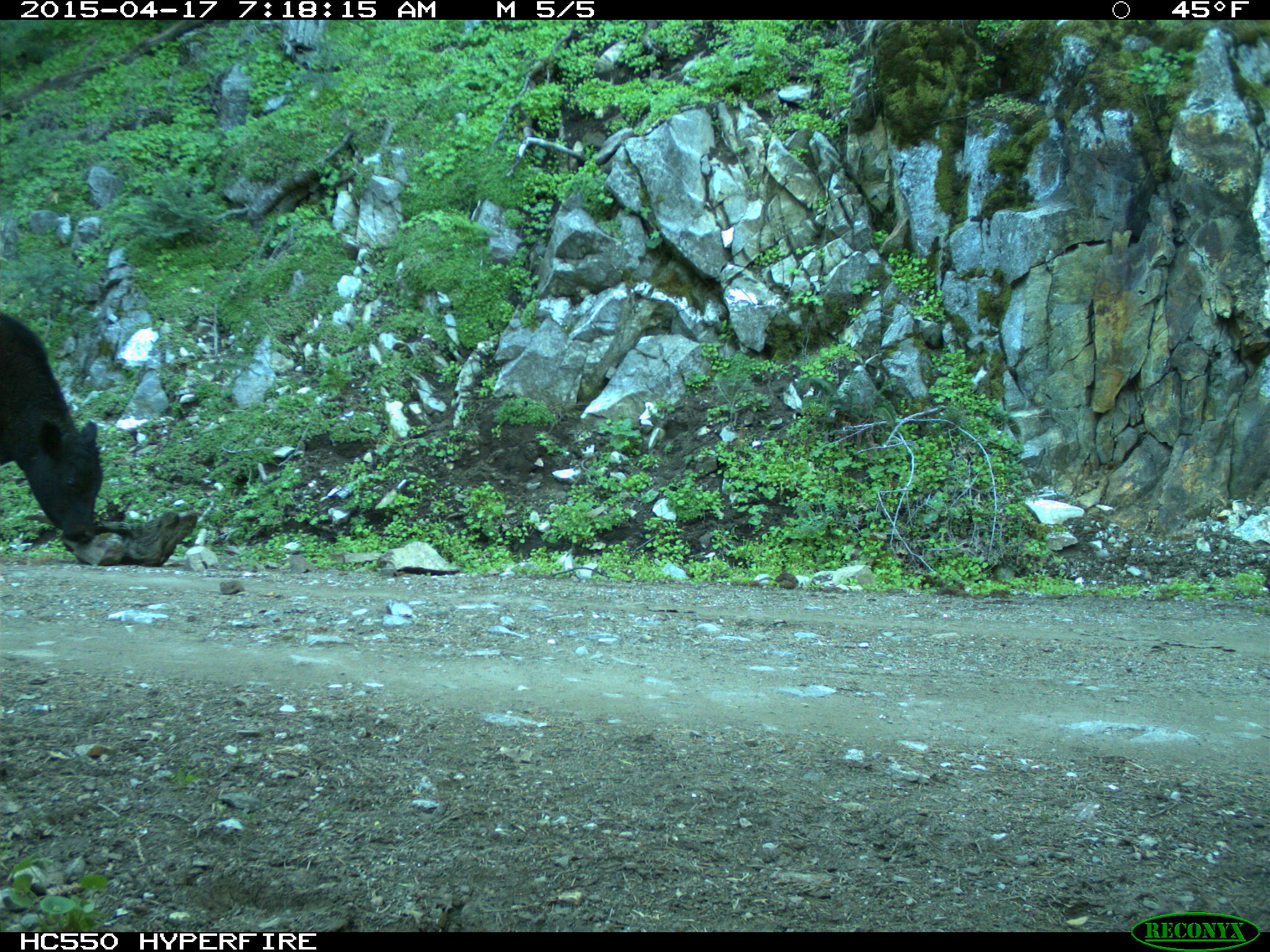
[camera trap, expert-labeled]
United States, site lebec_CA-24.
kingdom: Animalia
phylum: Chordata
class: Mammalia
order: Artiodactyla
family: Bovidae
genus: Bos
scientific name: Bos taurus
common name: domestic cow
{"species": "Bos taurus (domestic cow)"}